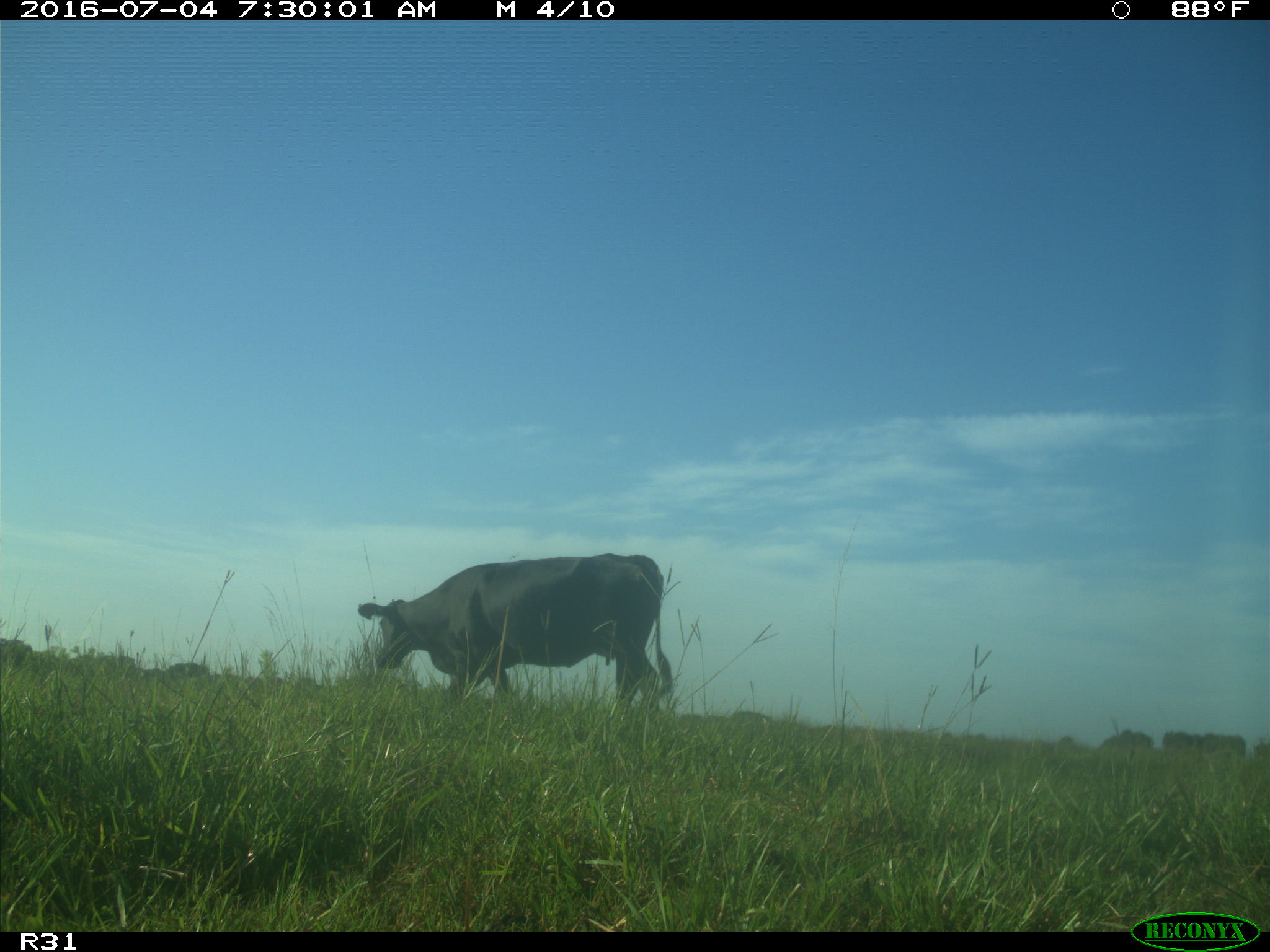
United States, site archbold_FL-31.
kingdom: Animalia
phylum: Chordata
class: Mammalia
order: Artiodactyla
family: Bovidae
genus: Bos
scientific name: Bos taurus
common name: domestic cow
Bos taurus (domestic cow).